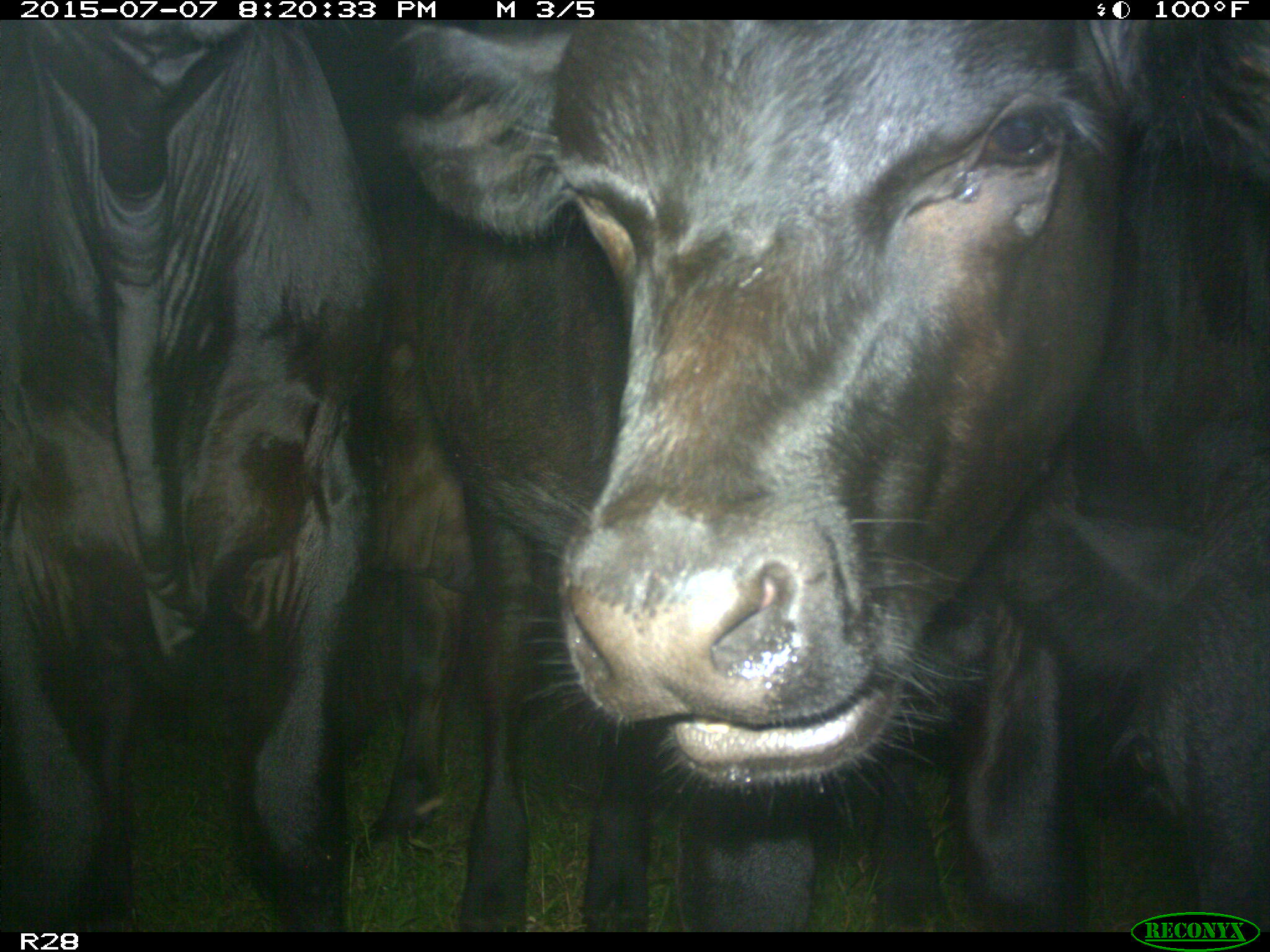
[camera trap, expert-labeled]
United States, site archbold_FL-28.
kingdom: Animalia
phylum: Chordata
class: Mammalia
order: Artiodactyla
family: Bovidae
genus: Bos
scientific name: Bos taurus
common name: domestic cow